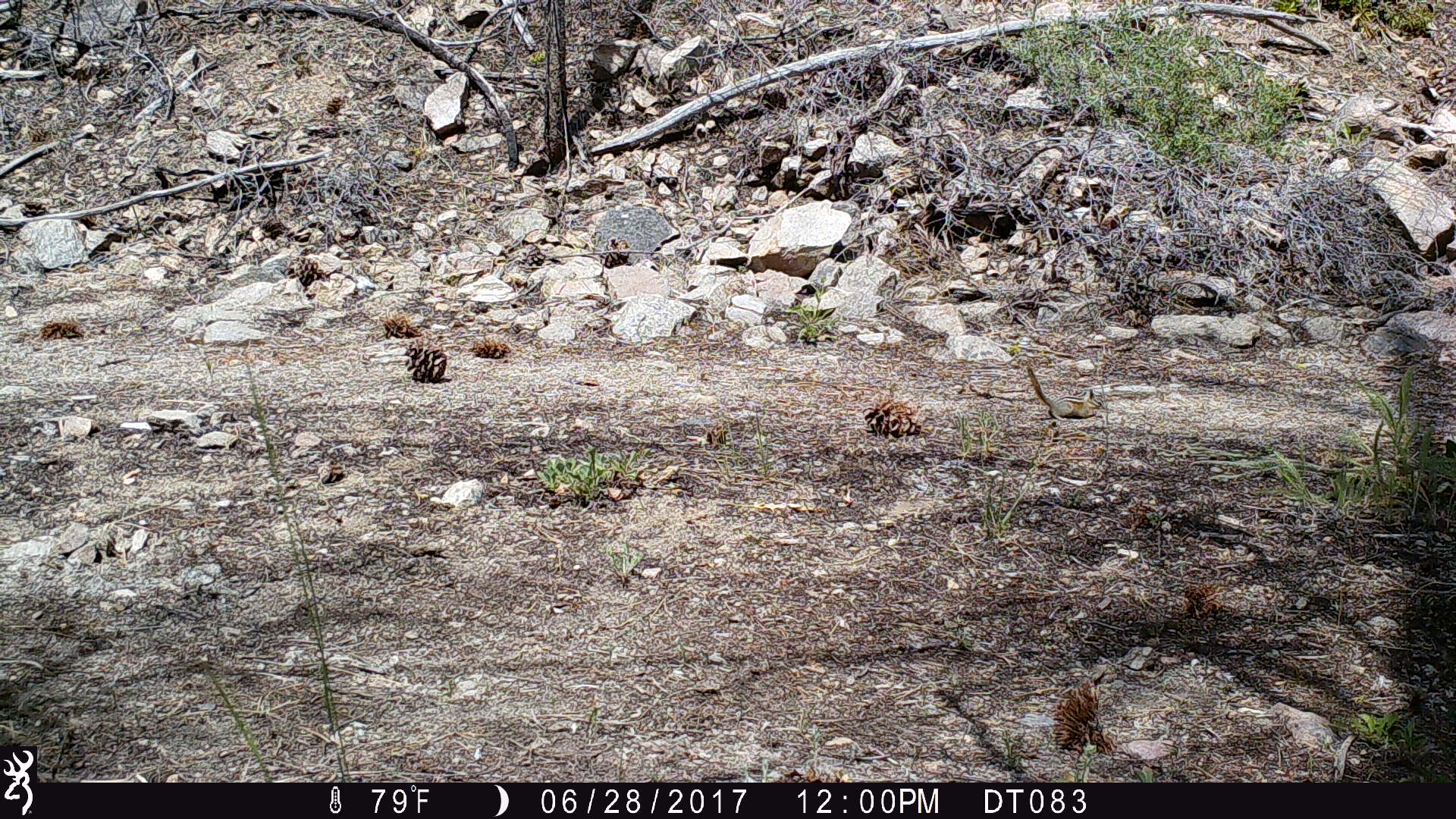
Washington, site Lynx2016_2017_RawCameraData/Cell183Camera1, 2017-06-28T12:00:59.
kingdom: Animalia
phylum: Chordata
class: Mammalia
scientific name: Mammalia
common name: small mammal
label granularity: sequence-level